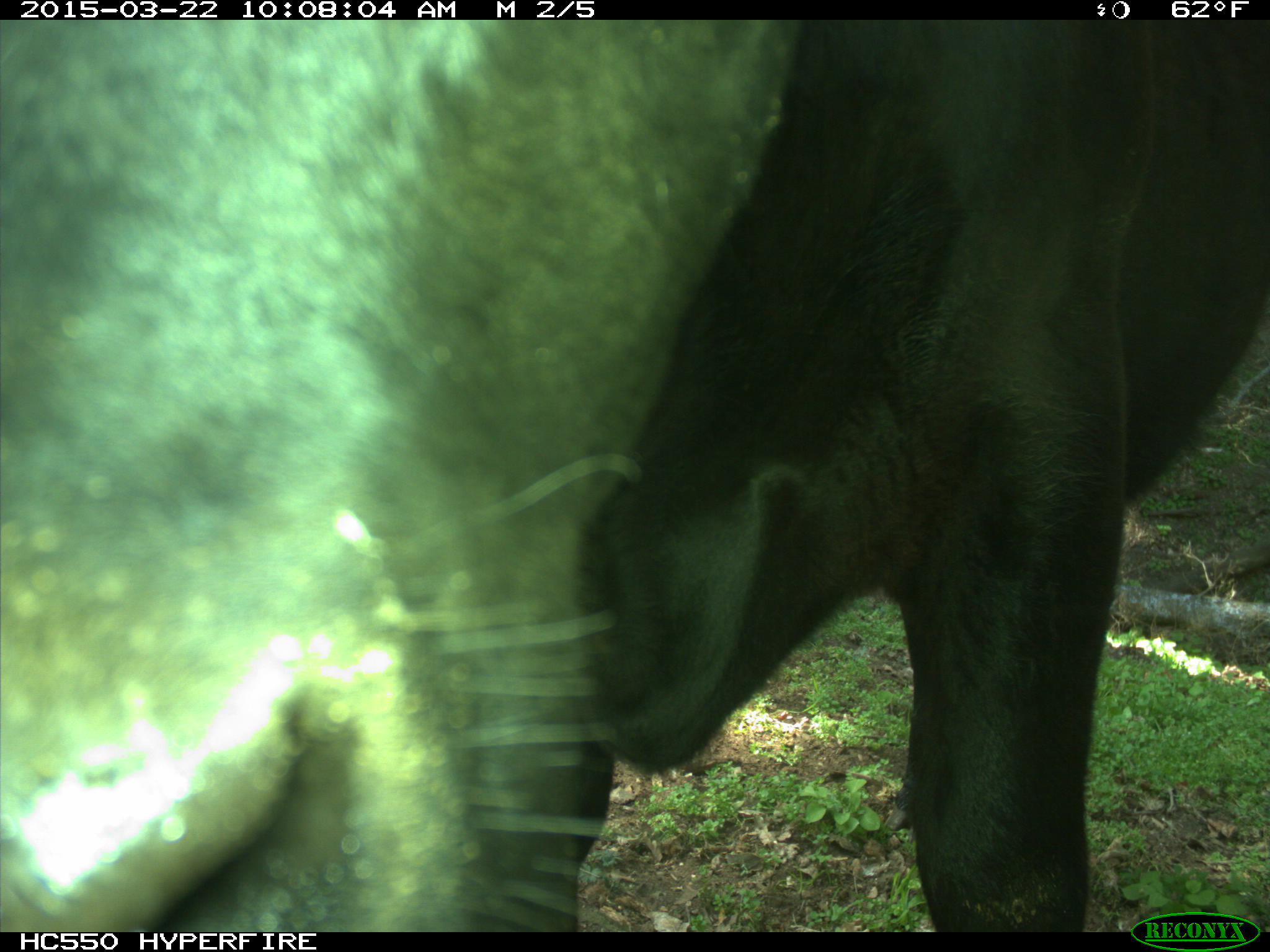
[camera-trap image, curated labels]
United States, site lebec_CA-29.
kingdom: Animalia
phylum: Chordata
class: Mammalia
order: Artiodactyla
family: Bovidae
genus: Bos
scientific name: Bos taurus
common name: domestic cow